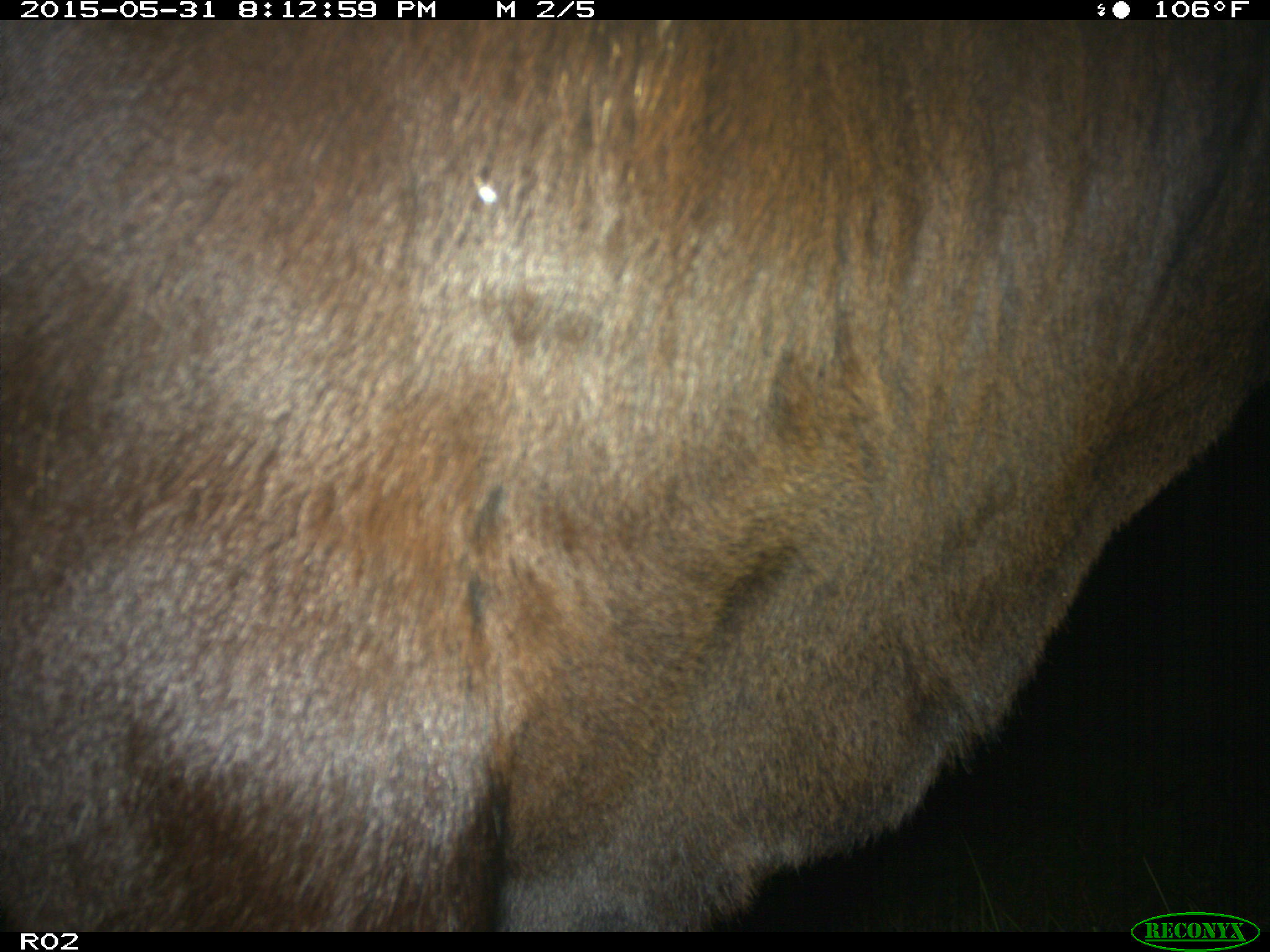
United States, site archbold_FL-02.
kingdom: Animalia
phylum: Chordata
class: Mammalia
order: Artiodactyla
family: Bovidae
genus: Bos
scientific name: Bos taurus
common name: domestic cow